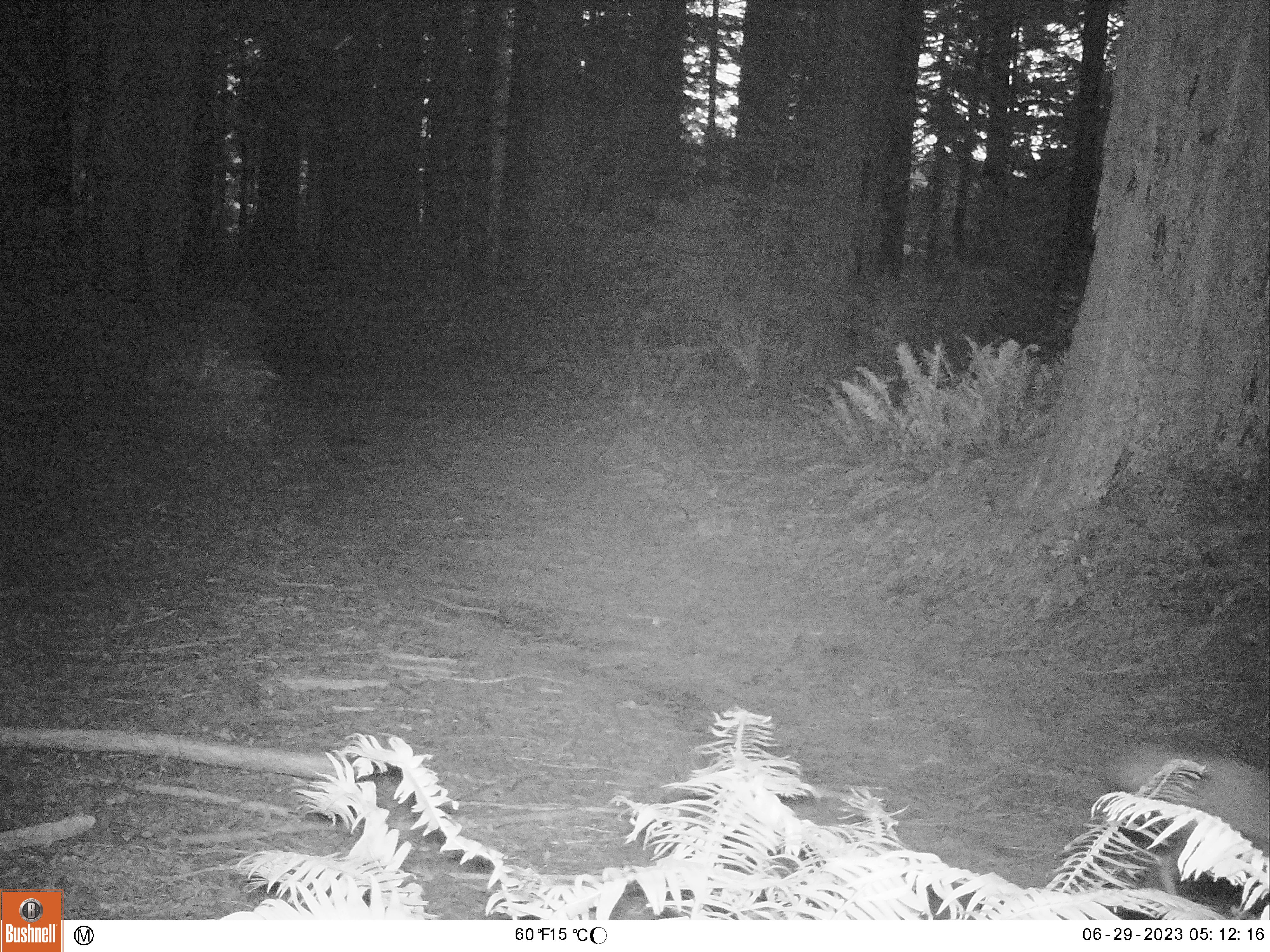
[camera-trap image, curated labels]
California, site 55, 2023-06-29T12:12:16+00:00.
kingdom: Animalia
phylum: Chordata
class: Mammalia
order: Carnivora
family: Mephitidae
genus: Mephitis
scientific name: Mephitis mephitis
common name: striped skunk